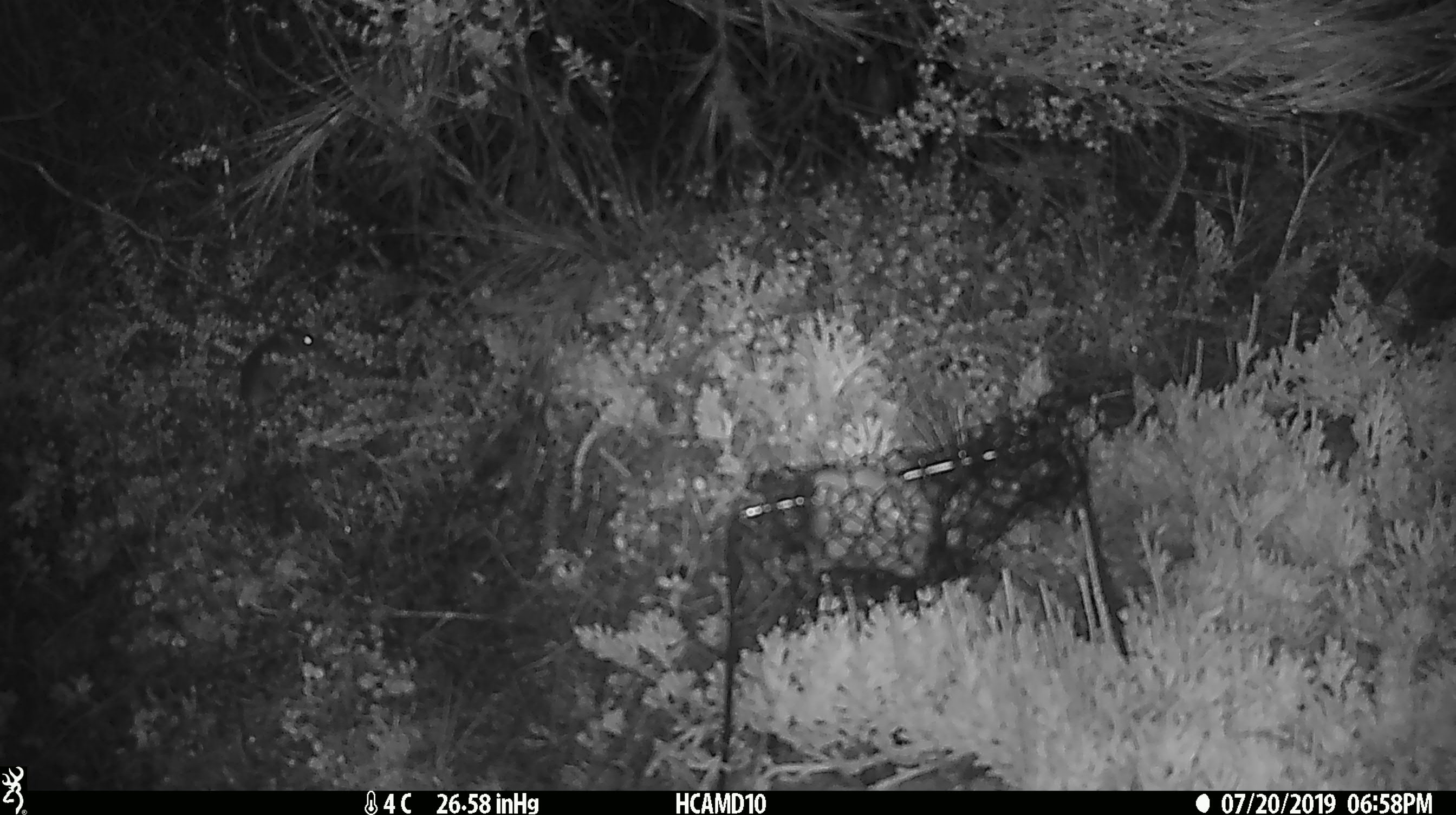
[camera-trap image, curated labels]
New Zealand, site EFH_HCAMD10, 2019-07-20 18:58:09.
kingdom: Animalia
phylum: Chordata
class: Mammalia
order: Rodentia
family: Muridae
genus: Mus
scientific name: Mus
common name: mouse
Mouse (Mus).